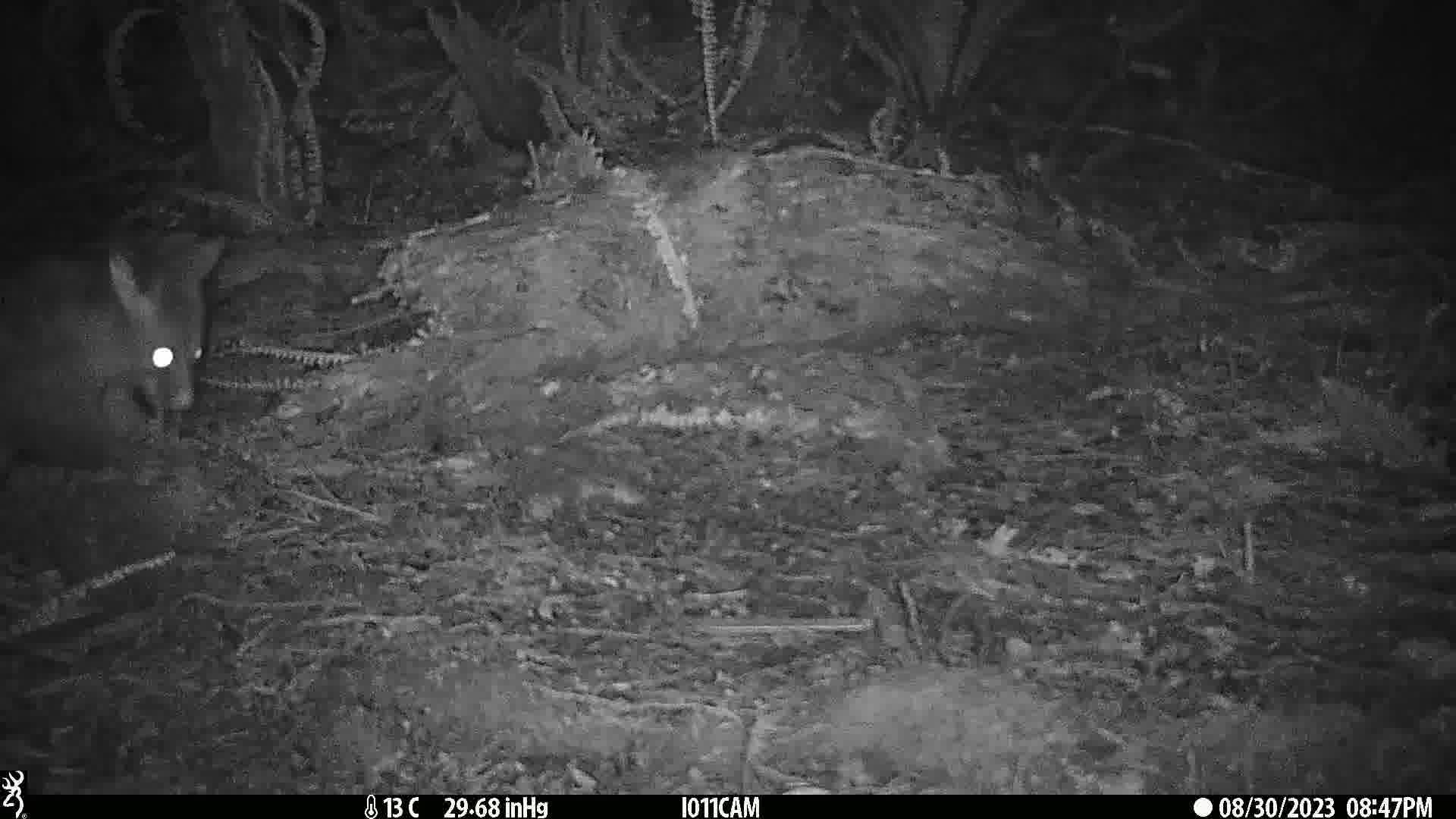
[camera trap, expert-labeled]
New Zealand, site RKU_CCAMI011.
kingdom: Animalia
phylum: Chordata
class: Mammalia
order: Diprotodontia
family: Phalangeridae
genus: Trichosurus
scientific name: Trichosurus vulpecula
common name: common brushtail possum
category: possum